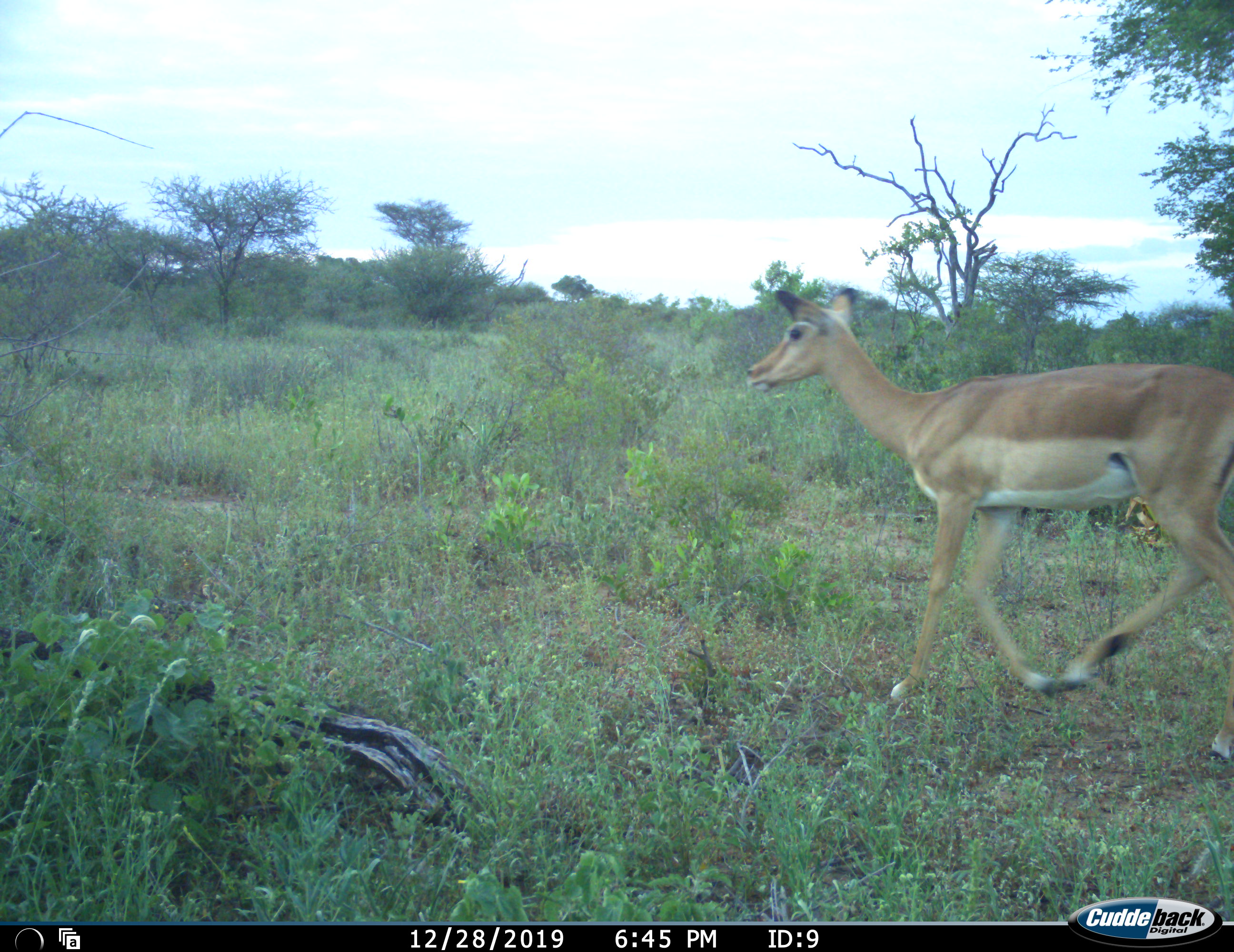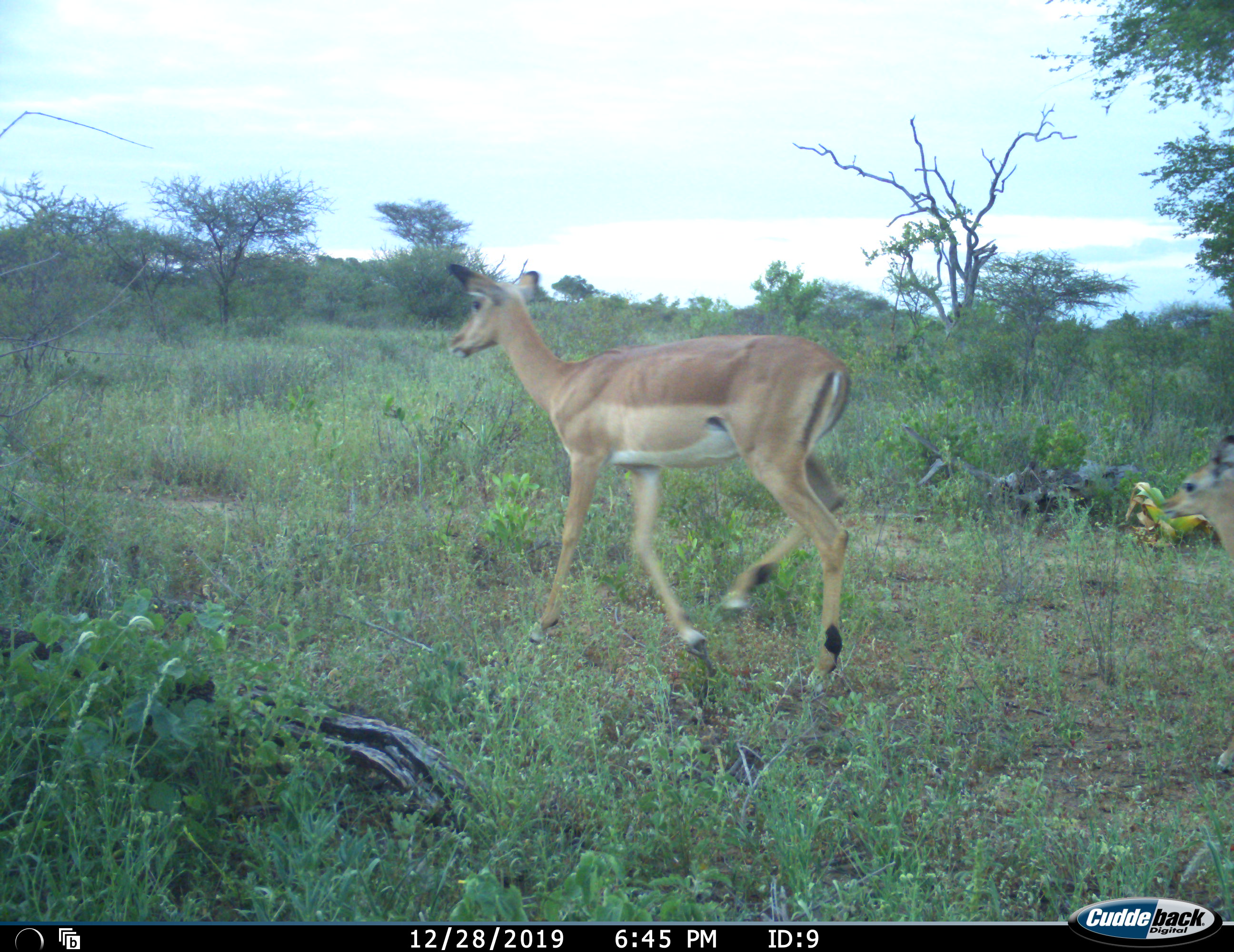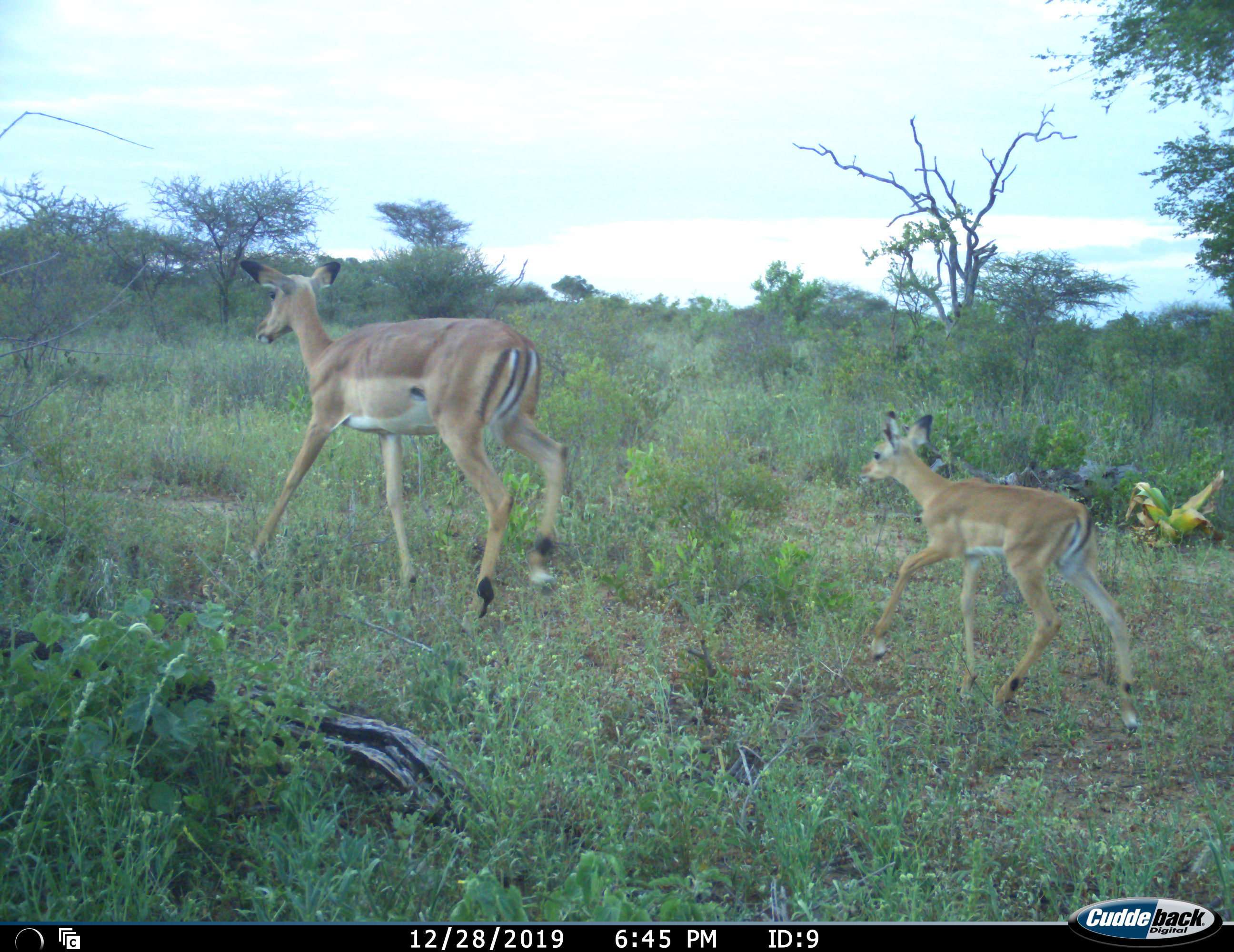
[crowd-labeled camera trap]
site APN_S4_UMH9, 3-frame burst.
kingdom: Animalia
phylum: Chordata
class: Mammalia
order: Artiodactyla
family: Bovidae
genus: Aepyceros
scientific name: Aepyceros melampus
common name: impala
Impala (Aepyceros melampus), count 2. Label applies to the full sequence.